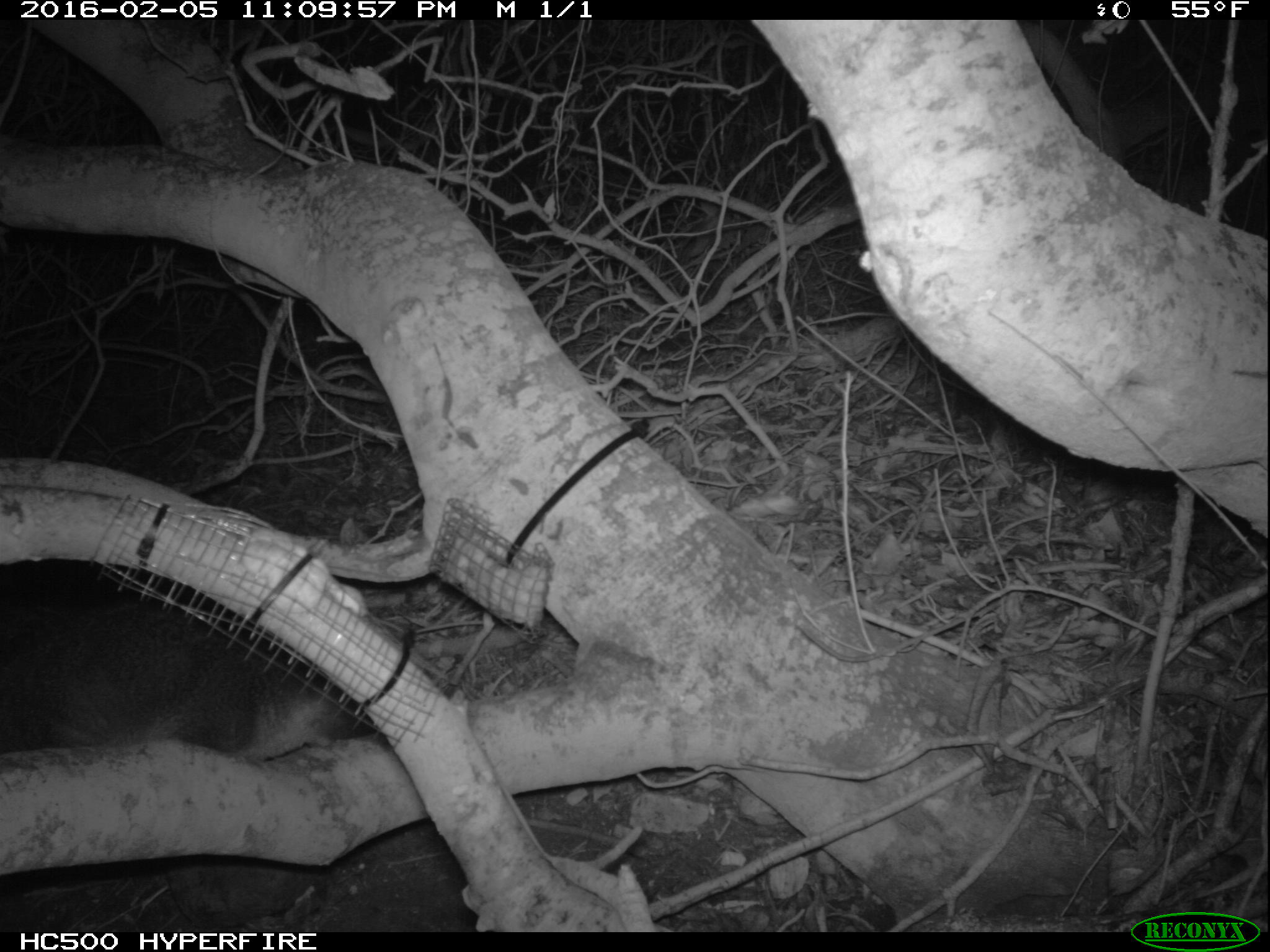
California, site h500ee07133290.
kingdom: Animalia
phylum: Chordata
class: Mammalia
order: Carnivora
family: Canidae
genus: Urocyon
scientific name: Urocyon littoralis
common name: island fox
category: fox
Fox (island fox) (Urocyon littoralis).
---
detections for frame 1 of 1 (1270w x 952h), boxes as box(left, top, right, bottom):
fox: box(0, 597, 374, 757)